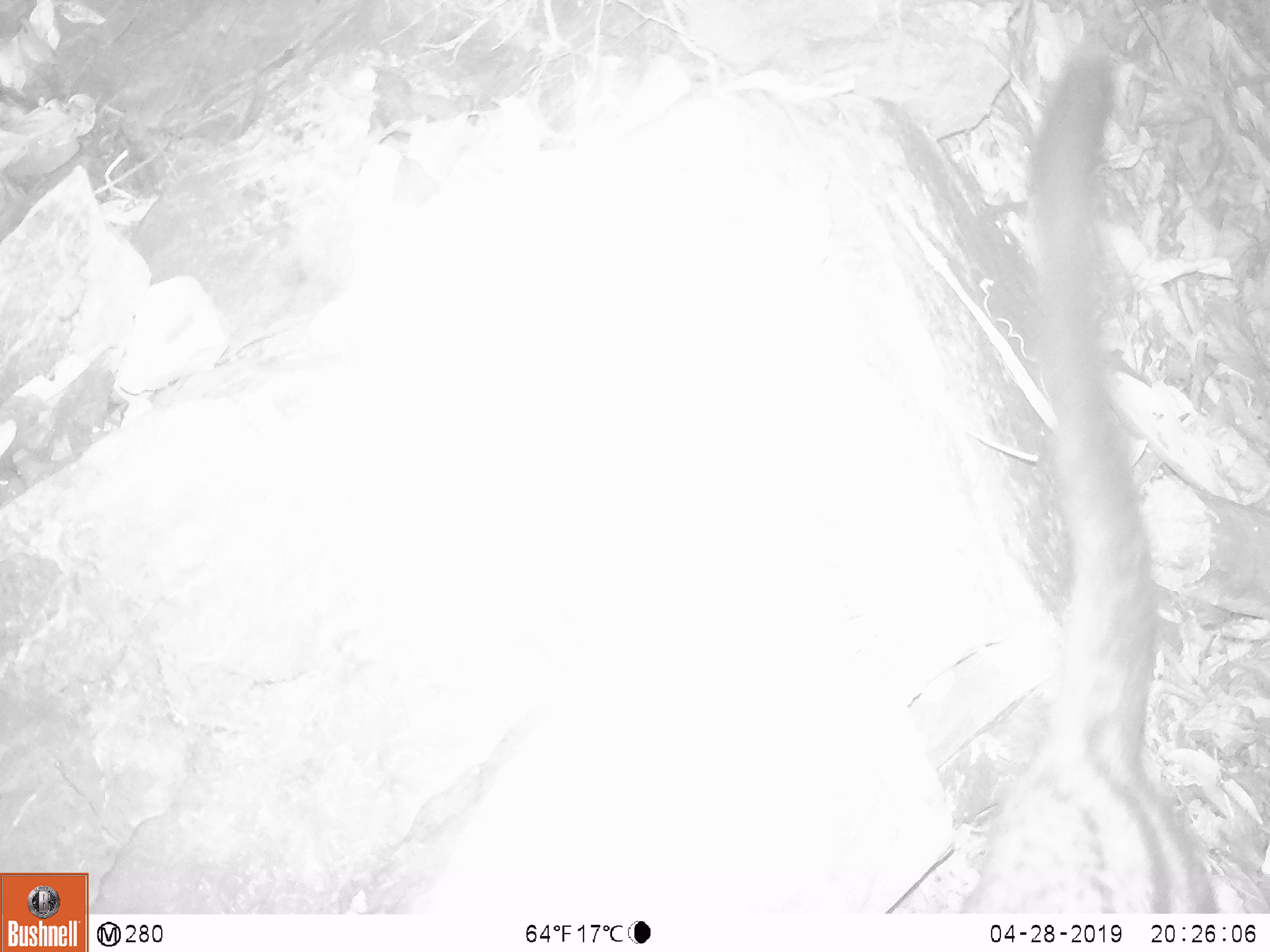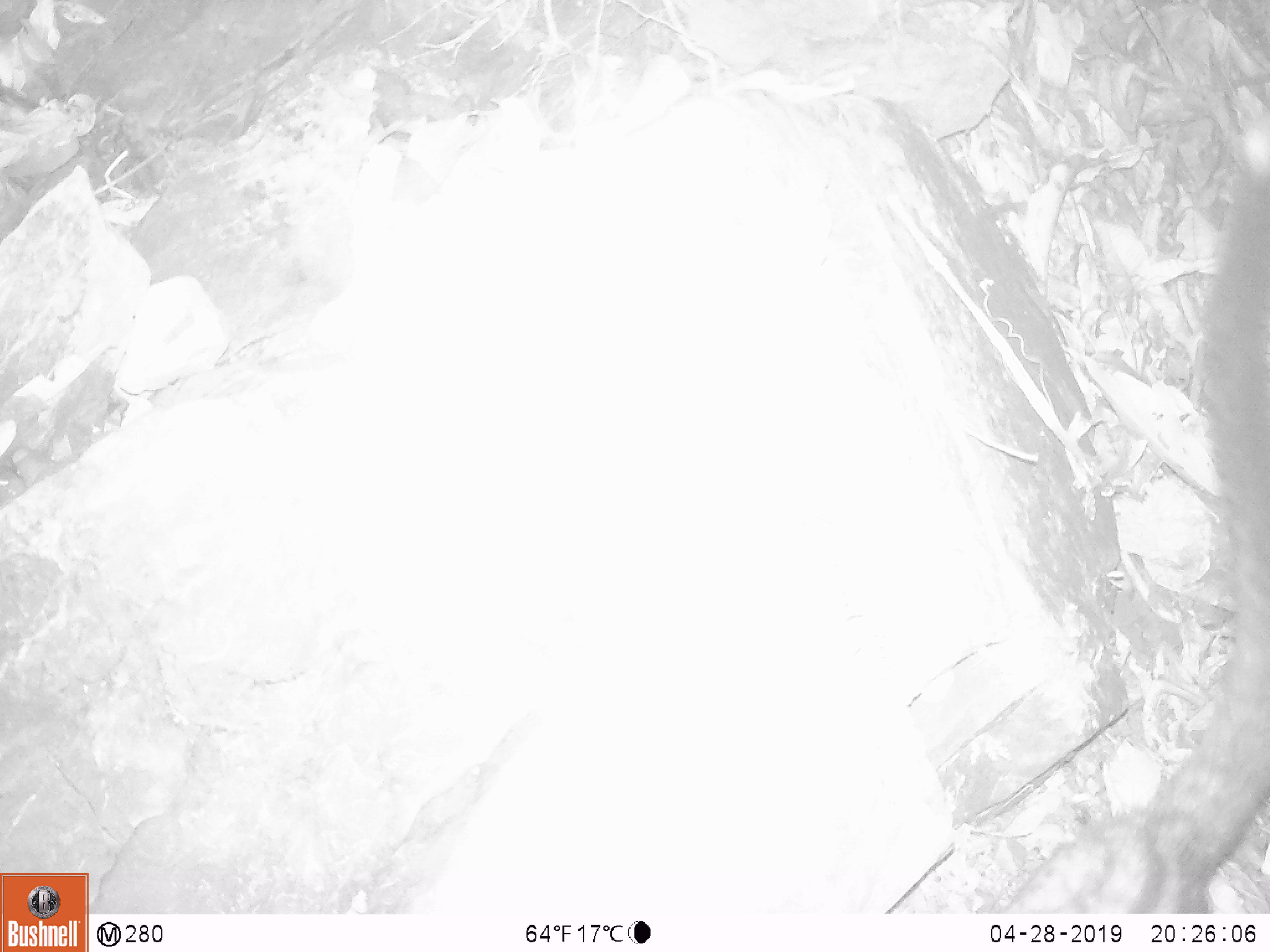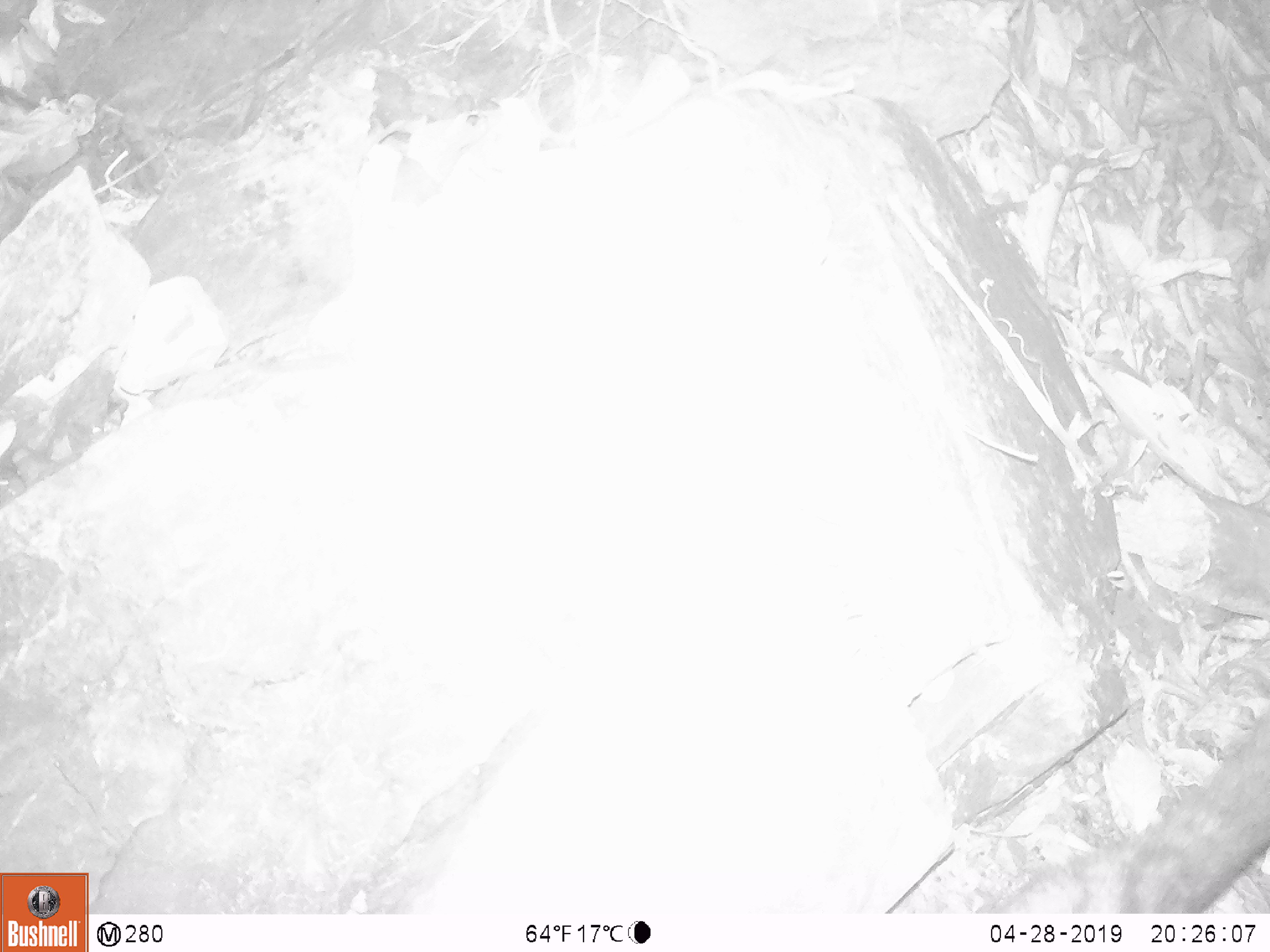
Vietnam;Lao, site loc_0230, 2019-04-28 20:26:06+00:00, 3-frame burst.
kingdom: Animalia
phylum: Chordata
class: Mammalia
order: Carnivora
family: Viverridae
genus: Paradoxurus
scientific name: Paradoxurus hermaphroditus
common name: common palm civet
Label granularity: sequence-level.